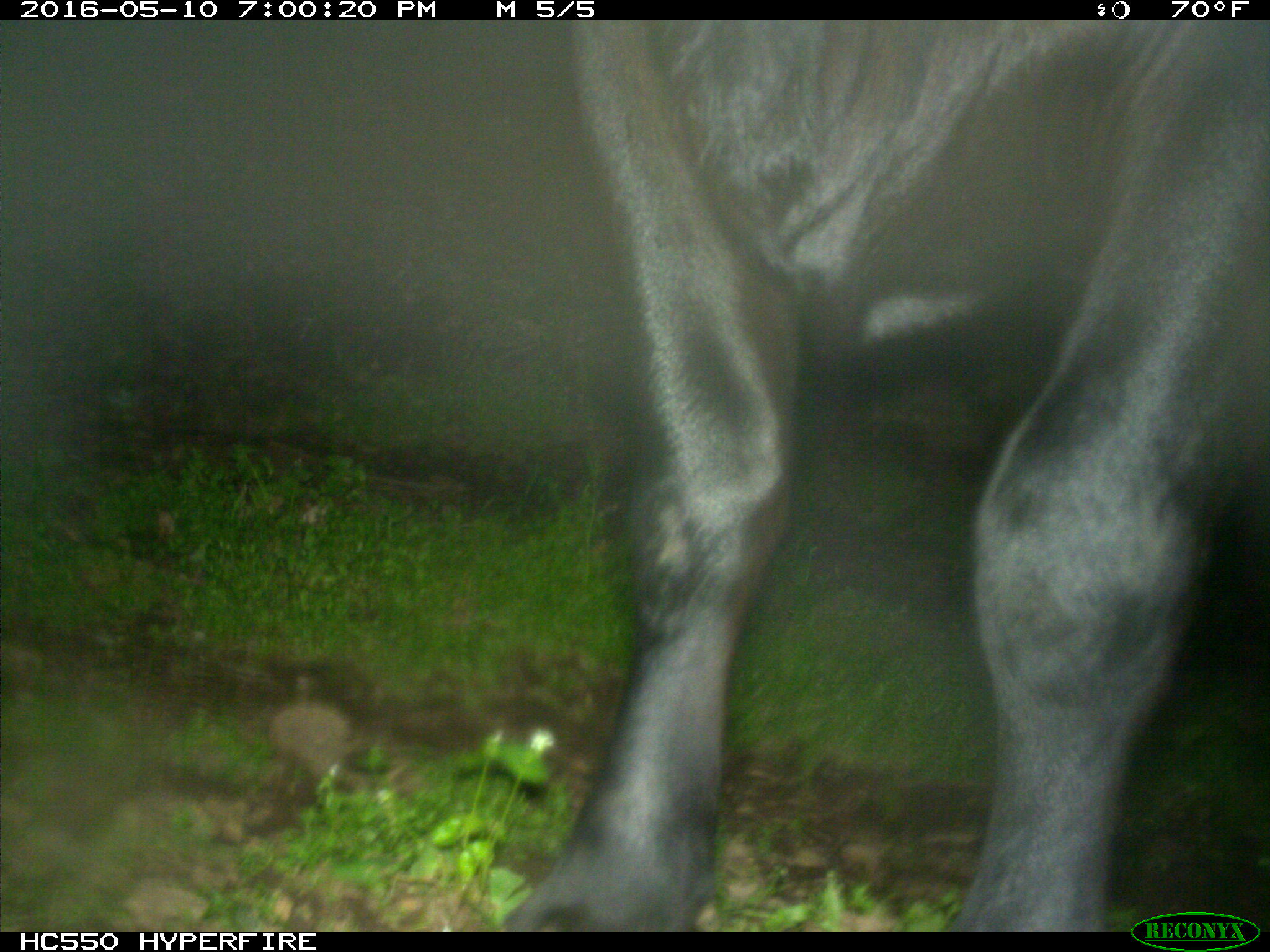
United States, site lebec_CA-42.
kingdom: Animalia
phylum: Chordata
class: Mammalia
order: Artiodactyla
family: Bovidae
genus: Bos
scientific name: Bos taurus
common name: domestic cow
Bos taurus (domestic cow).